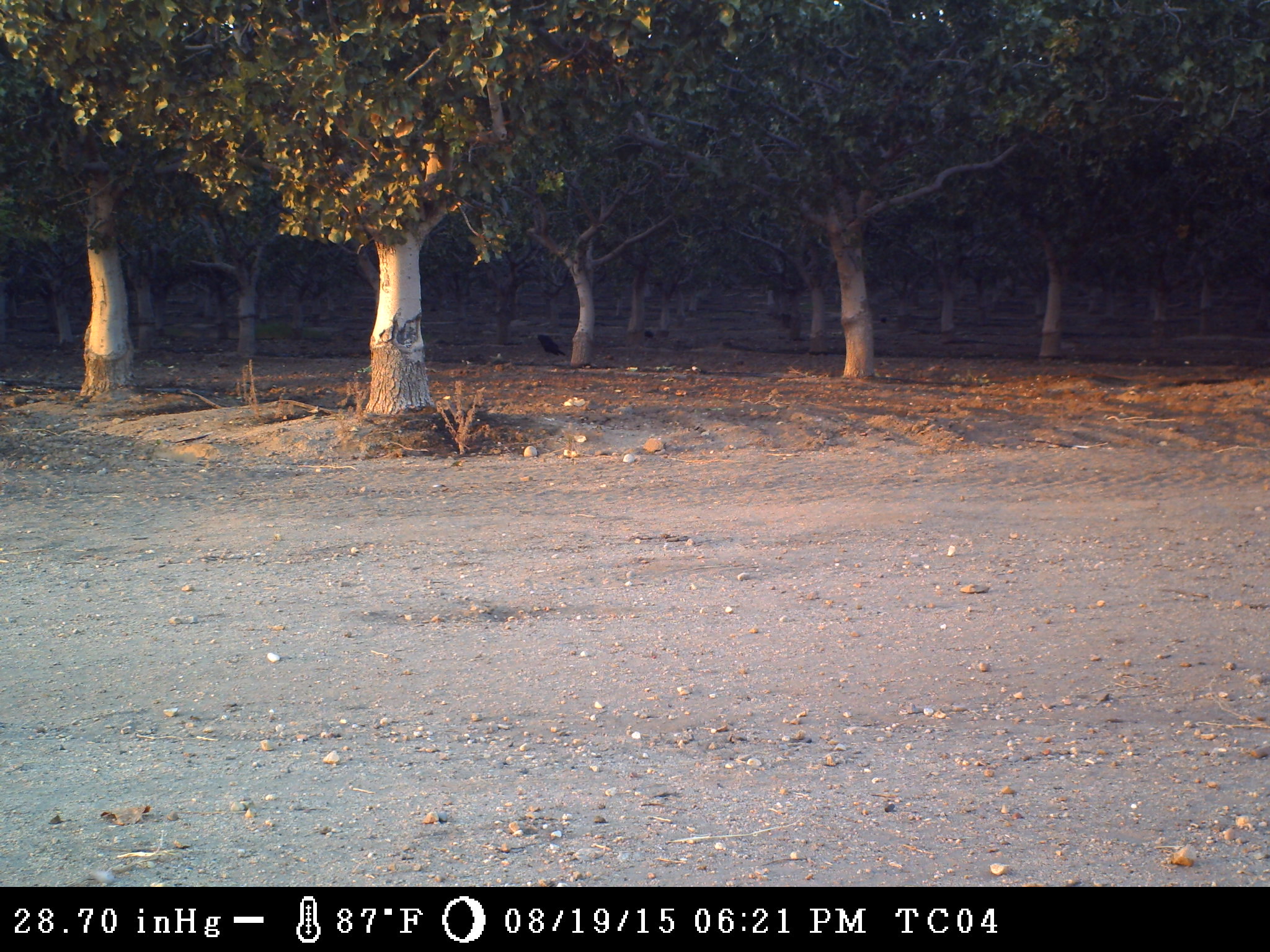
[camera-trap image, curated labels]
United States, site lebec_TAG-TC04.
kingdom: Animalia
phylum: Chordata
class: Aves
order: Passeriformes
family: Corvidae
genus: Corvus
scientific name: Corvus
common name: crows and ravens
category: unidentified corvus